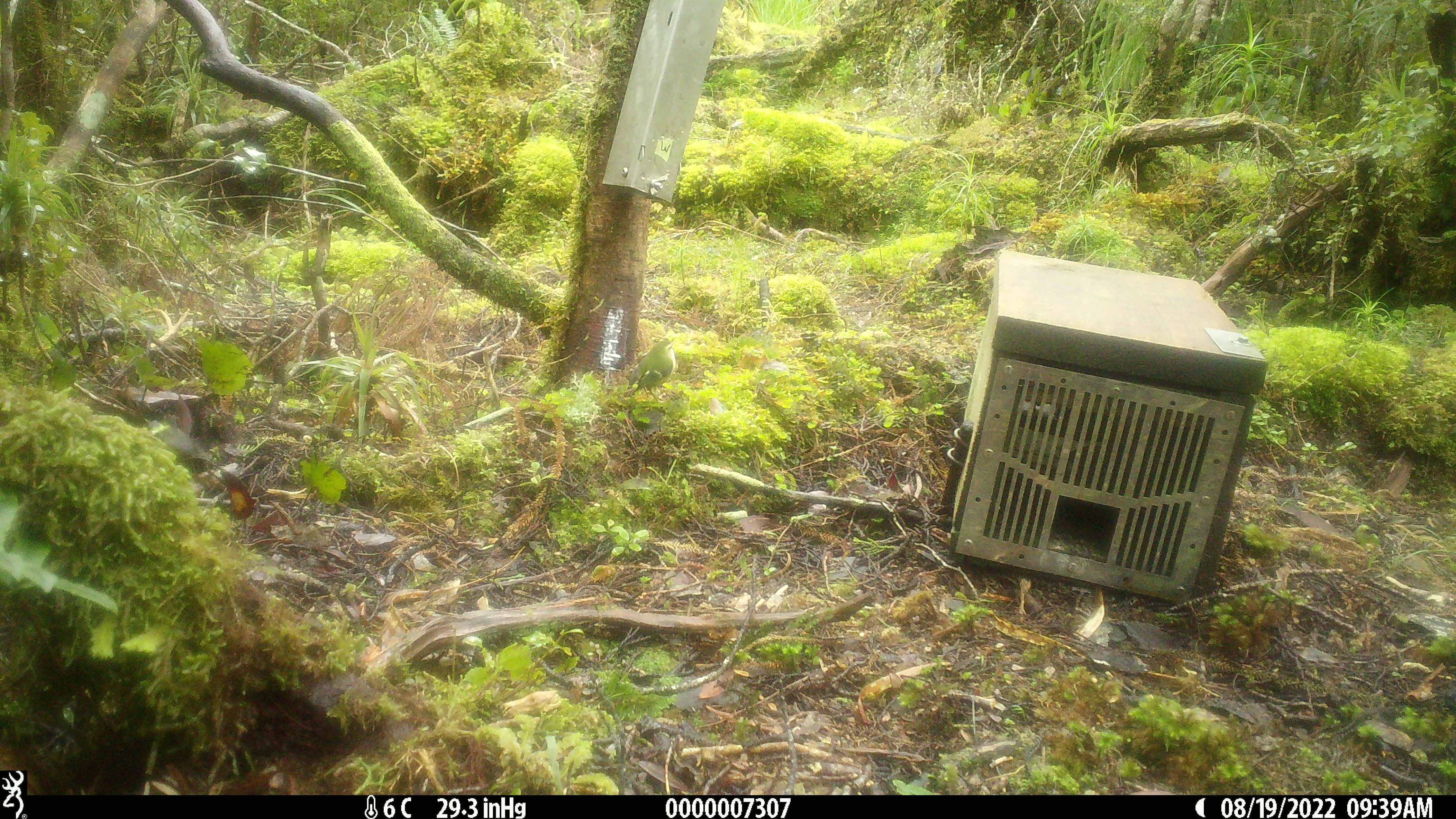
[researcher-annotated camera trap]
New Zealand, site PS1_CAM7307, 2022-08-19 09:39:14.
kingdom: Animalia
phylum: Chordata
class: Aves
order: Passeriformes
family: Acanthisittidae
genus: Acanthisitta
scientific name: Acanthisitta chloris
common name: rifleman